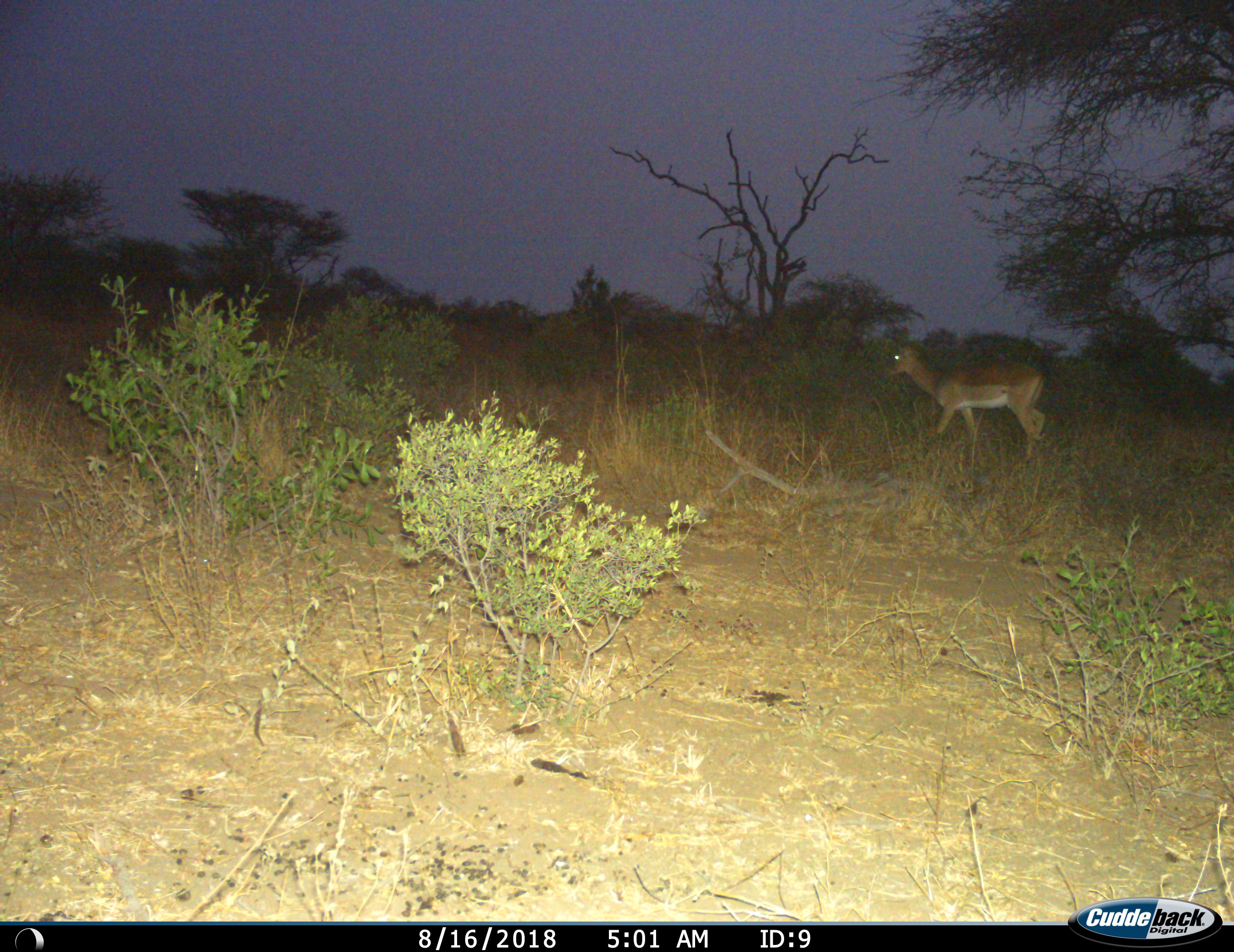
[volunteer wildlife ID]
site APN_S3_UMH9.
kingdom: Animalia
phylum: Chordata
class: Mammalia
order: Artiodactyla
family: Bovidae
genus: Aepyceros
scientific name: Aepyceros melampus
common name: impala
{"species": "impala (Aepyceros melampus)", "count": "1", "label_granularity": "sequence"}